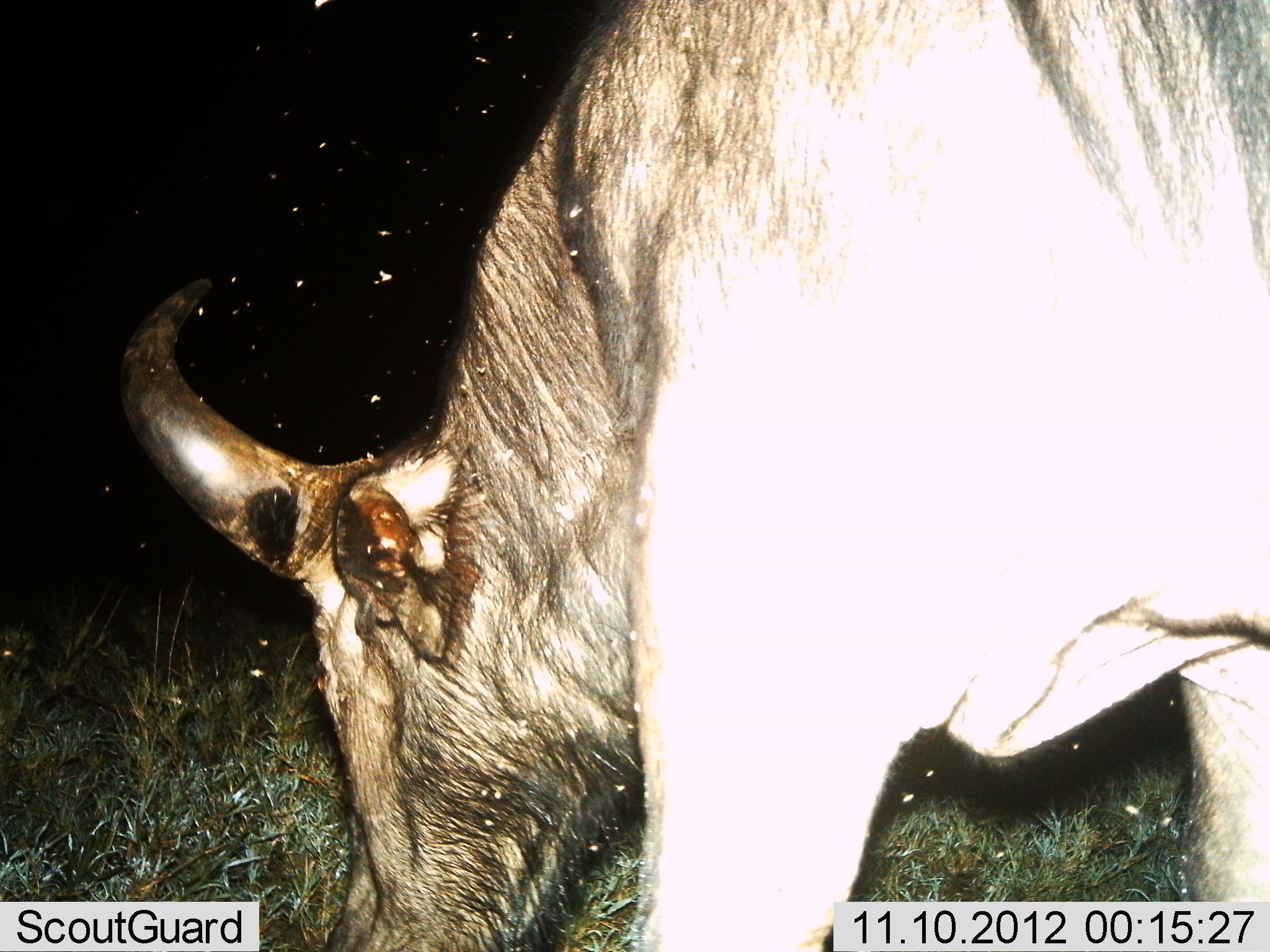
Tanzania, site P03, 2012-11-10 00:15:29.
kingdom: Animalia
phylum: Chordata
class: Mammalia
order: Artiodactyla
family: Bovidae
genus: Connochaetes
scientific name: Connochaetes taurinus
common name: blue wildebeest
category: wildebeest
Wildebeest (blue wildebeest) (Connochaetes taurinus), count 1. Behavior (volunteer vote fractions): standing 10%, resting 0%, moving 0%, interacting 0%. Young present (vote fraction): 0%. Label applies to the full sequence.